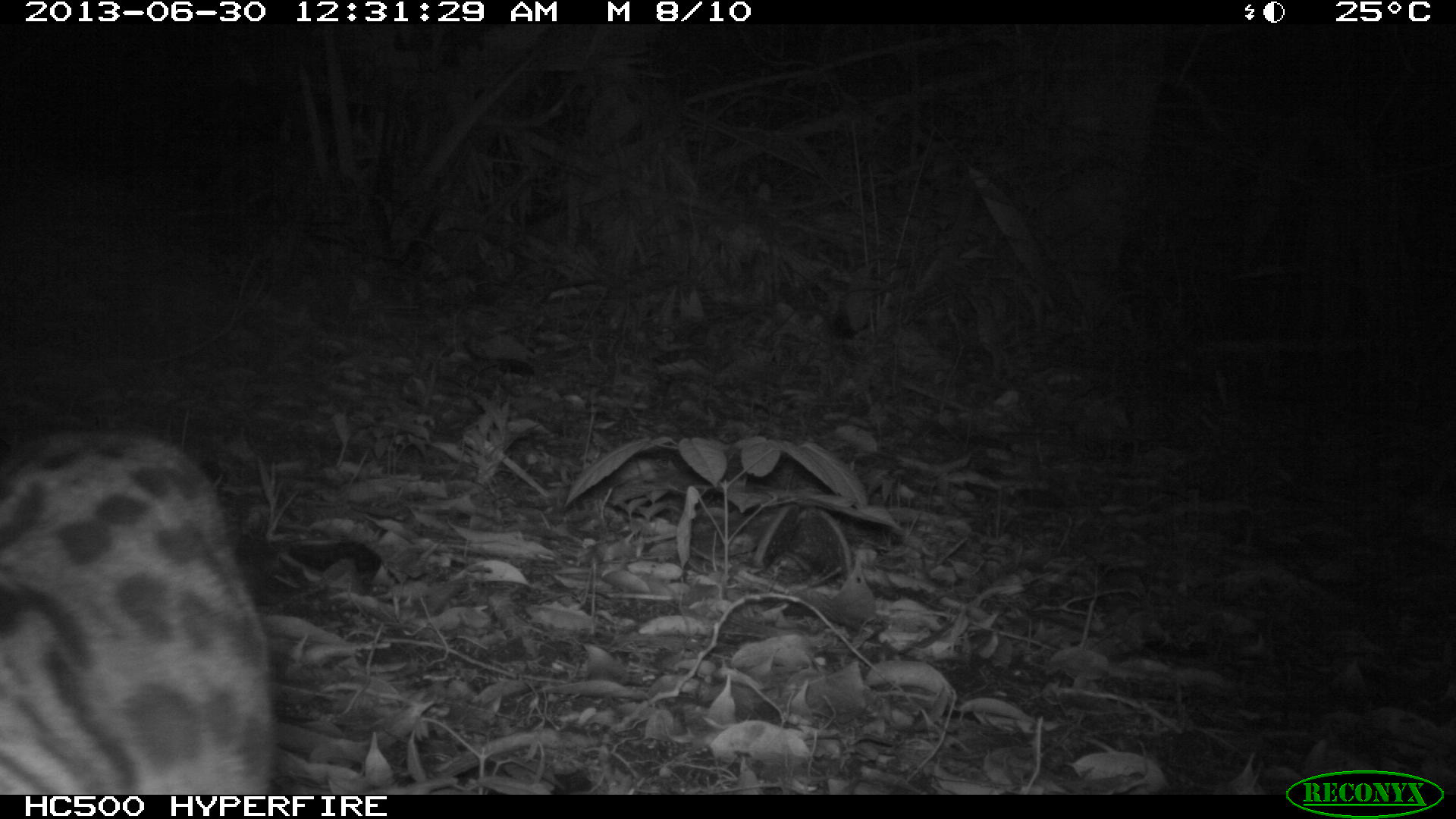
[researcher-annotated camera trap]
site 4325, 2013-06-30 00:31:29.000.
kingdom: Animalia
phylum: Chordata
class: Mammalia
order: Carnivora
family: Felidae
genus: Leopardus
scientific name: Leopardus wiedii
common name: margay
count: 1